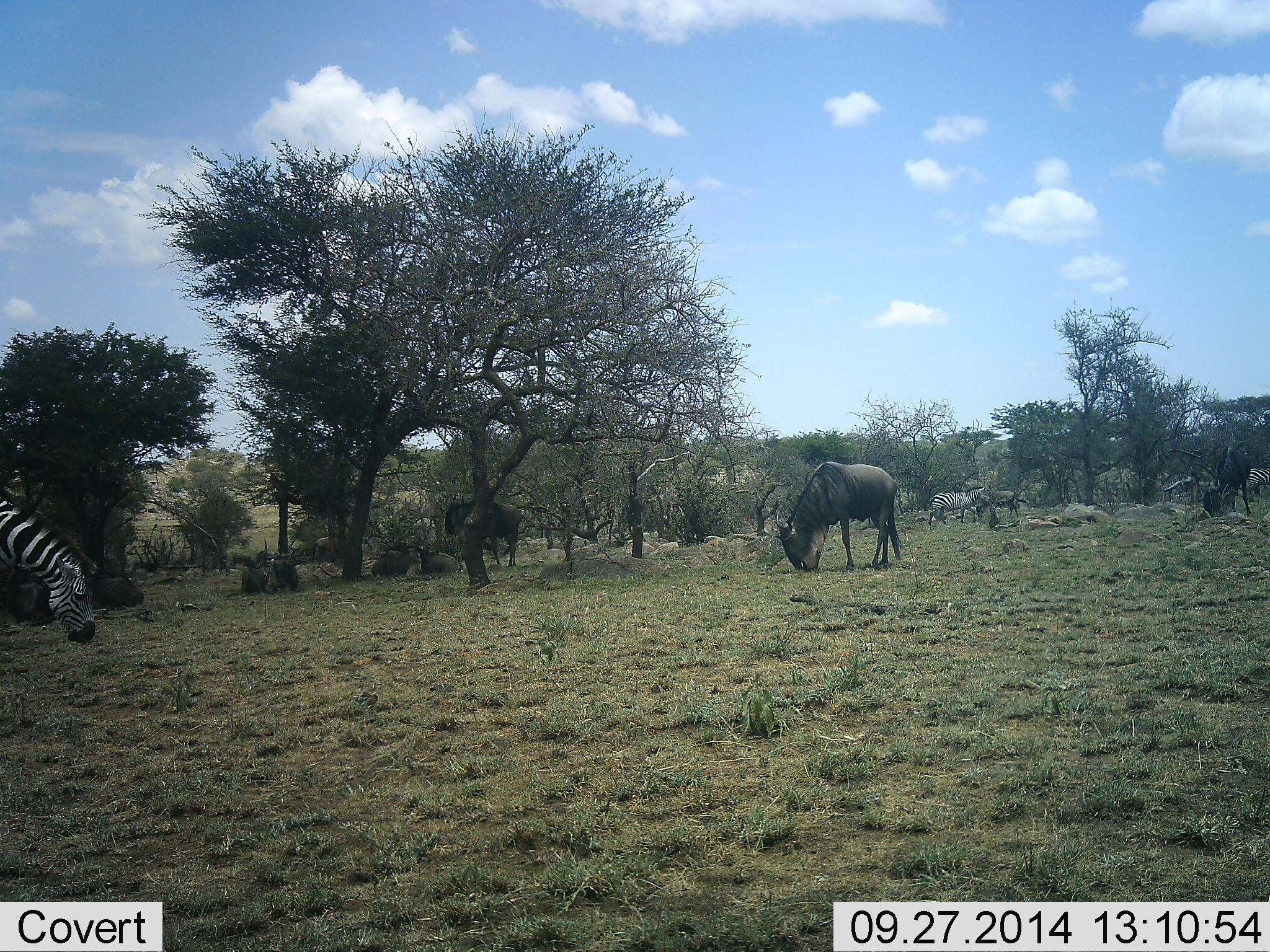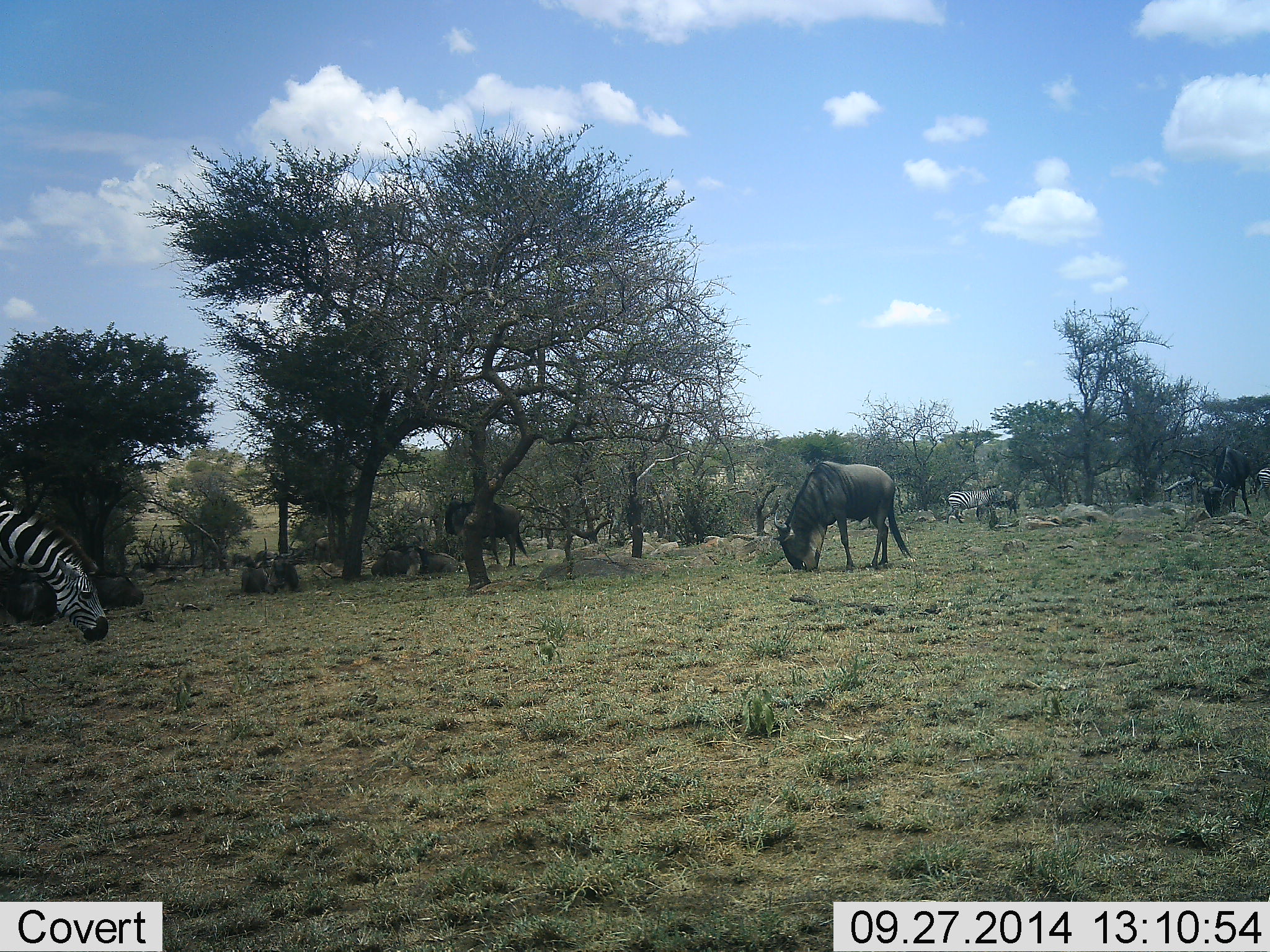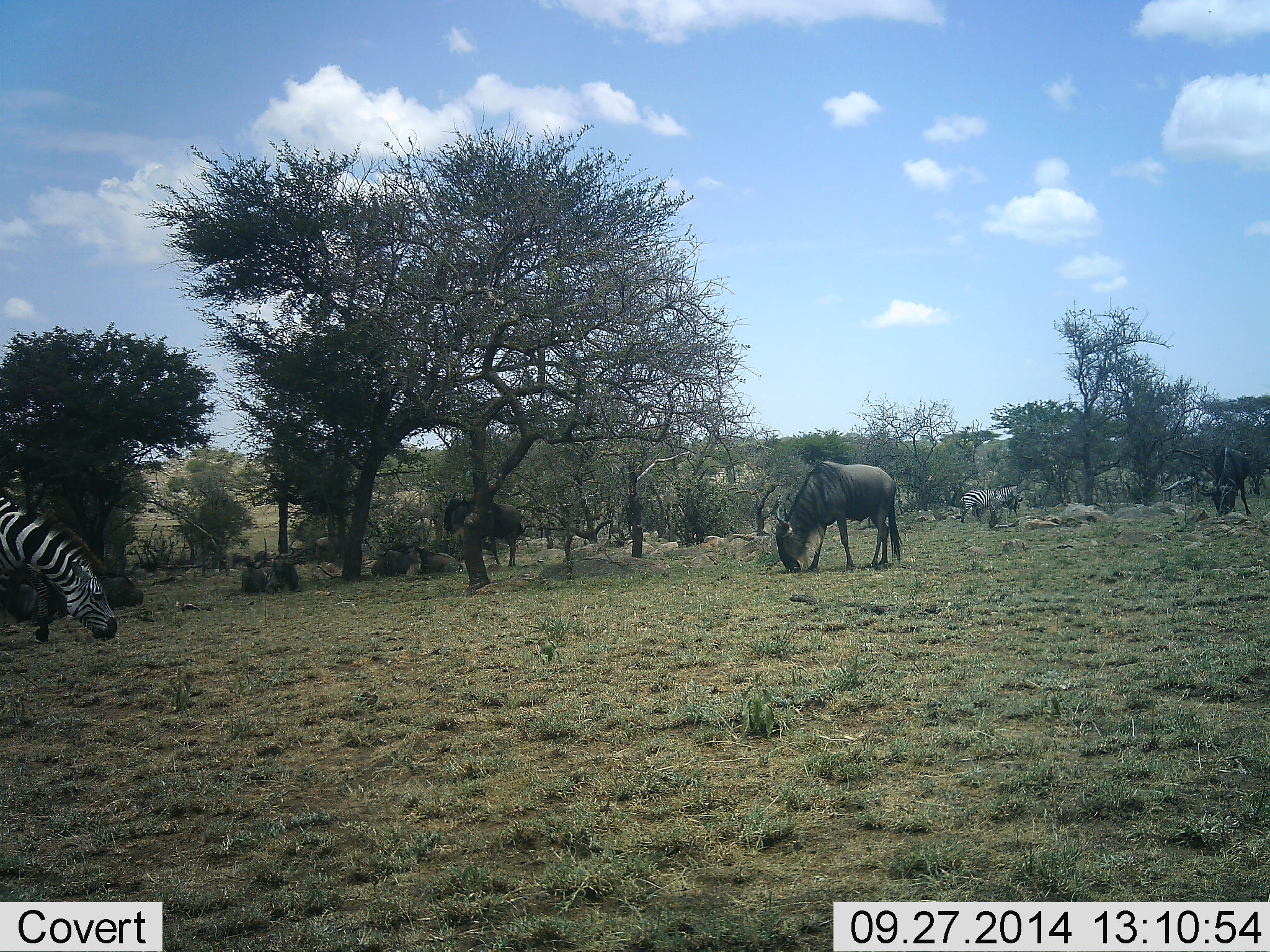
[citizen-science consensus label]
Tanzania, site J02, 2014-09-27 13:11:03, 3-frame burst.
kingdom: Animalia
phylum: Chordata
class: Mammalia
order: Artiodactyla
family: Bovidae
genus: Connochaetes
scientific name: Connochaetes taurinus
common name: blue wildebeest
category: wildebeest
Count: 3.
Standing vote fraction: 60%.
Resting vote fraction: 40%.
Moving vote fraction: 10%.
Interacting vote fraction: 0%.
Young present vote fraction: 0%.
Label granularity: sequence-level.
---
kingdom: Animalia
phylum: Chordata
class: Mammalia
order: Perissodactyla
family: Equidae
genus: Equus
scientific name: Equus quagga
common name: plains zebra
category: zebra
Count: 3.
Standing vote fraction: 64%.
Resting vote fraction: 9%.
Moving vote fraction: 36%.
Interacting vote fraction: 9%.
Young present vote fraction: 0%.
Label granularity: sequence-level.